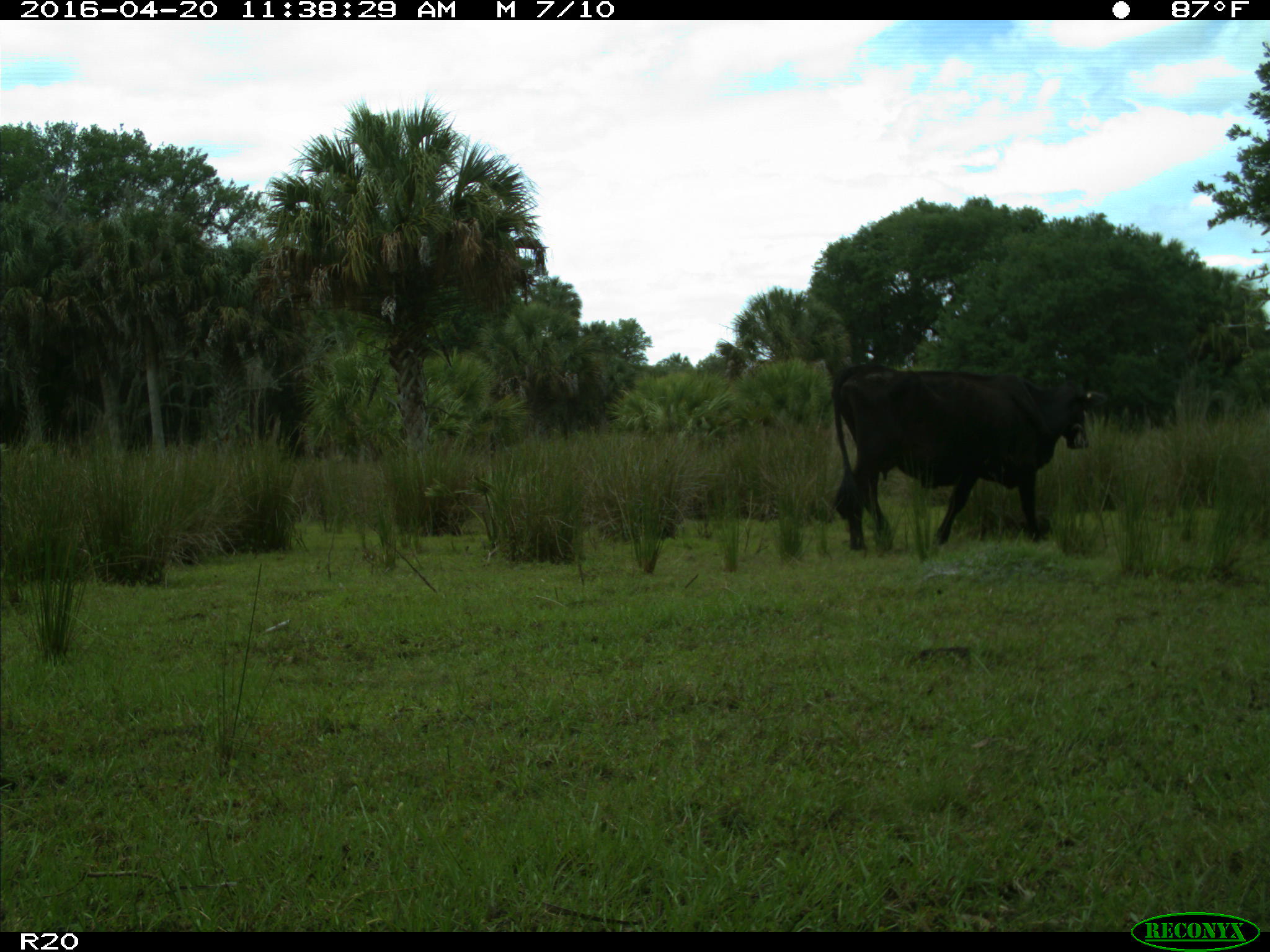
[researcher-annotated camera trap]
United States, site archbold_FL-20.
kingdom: Animalia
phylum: Chordata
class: Mammalia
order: Artiodactyla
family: Bovidae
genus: Bos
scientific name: Bos taurus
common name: domestic cow